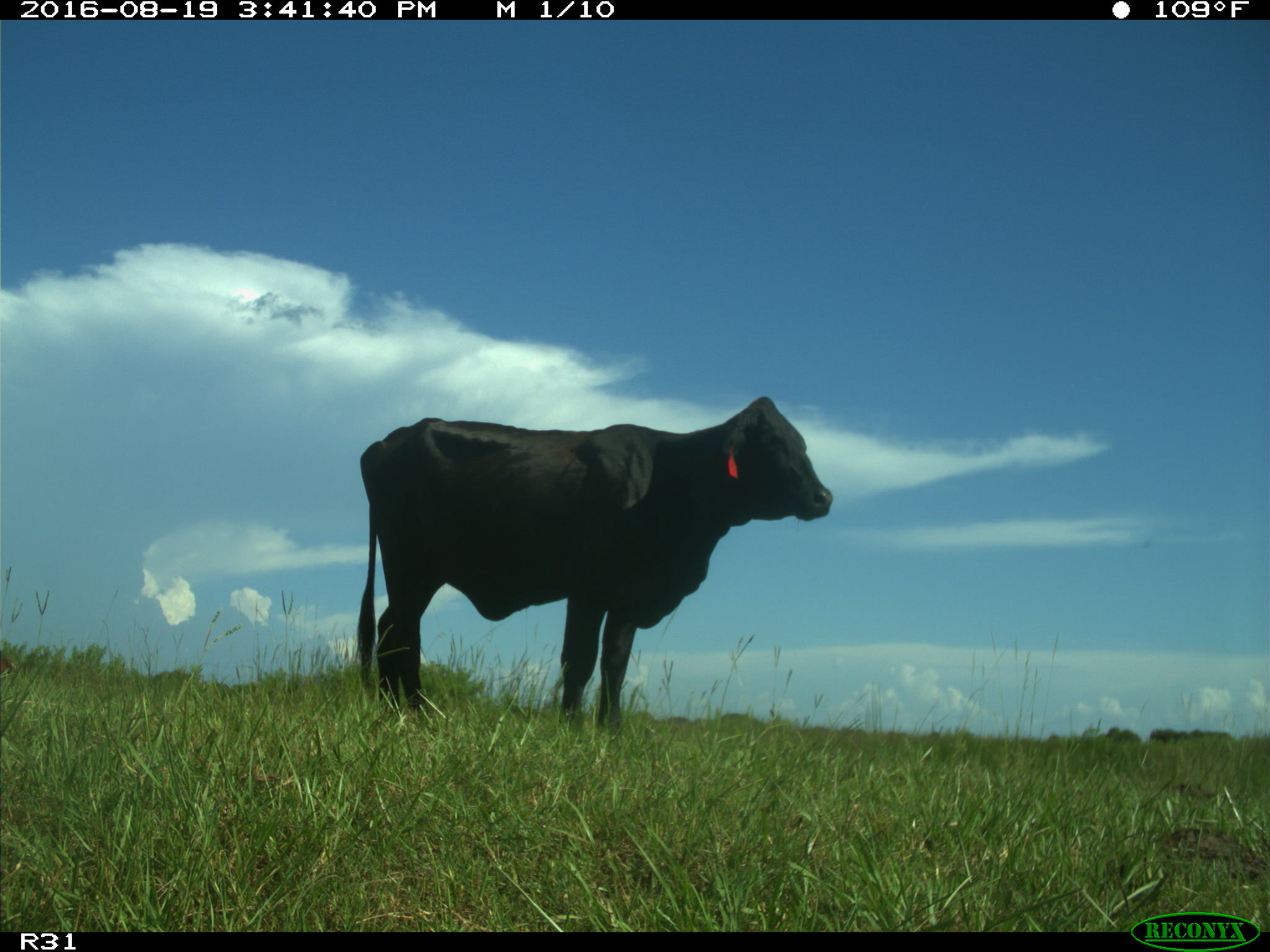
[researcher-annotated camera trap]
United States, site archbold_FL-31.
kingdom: Animalia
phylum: Chordata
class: Mammalia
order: Artiodactyla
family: Bovidae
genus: Bos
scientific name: Bos taurus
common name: domestic cow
Bos taurus (domestic cow).